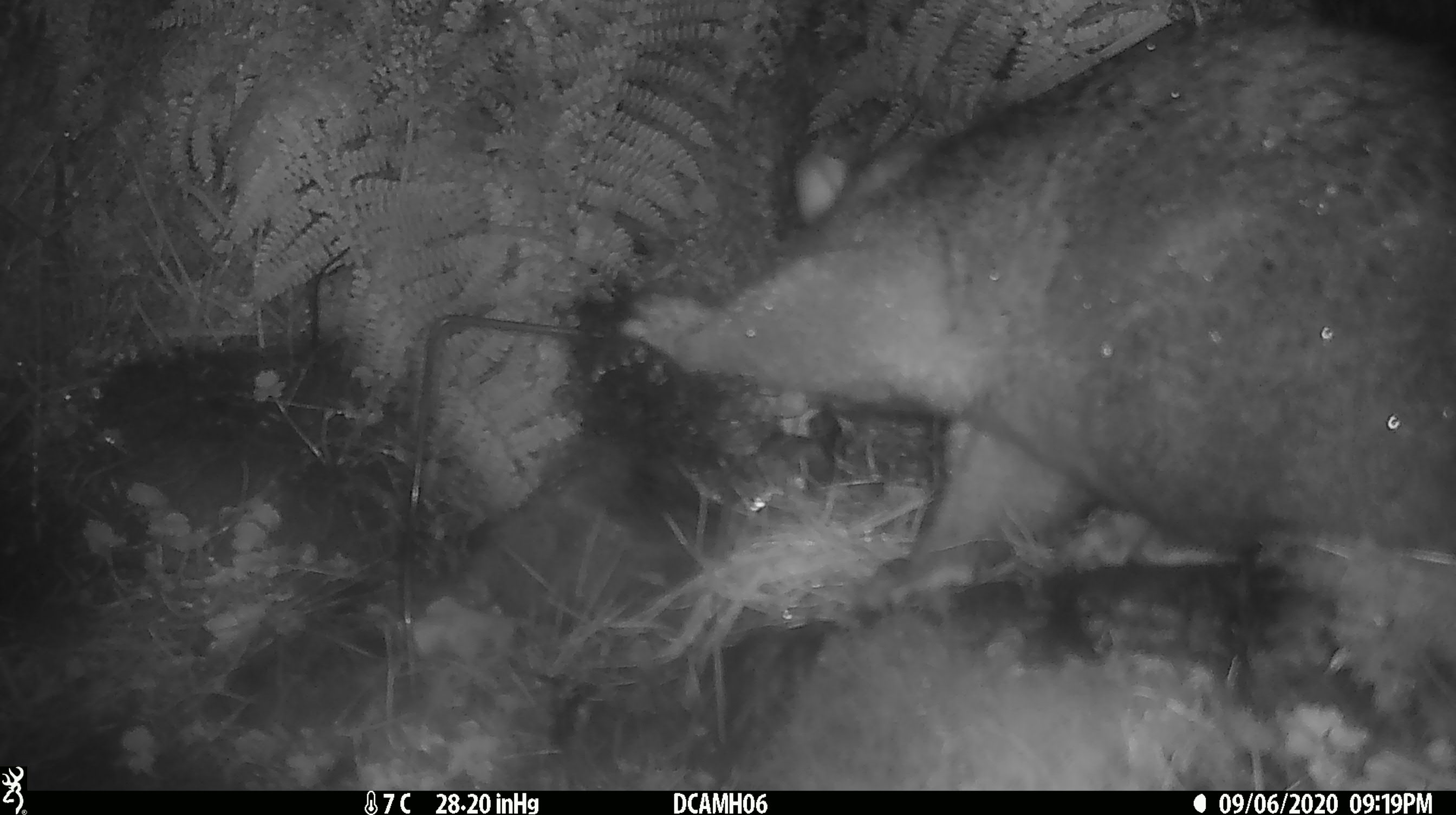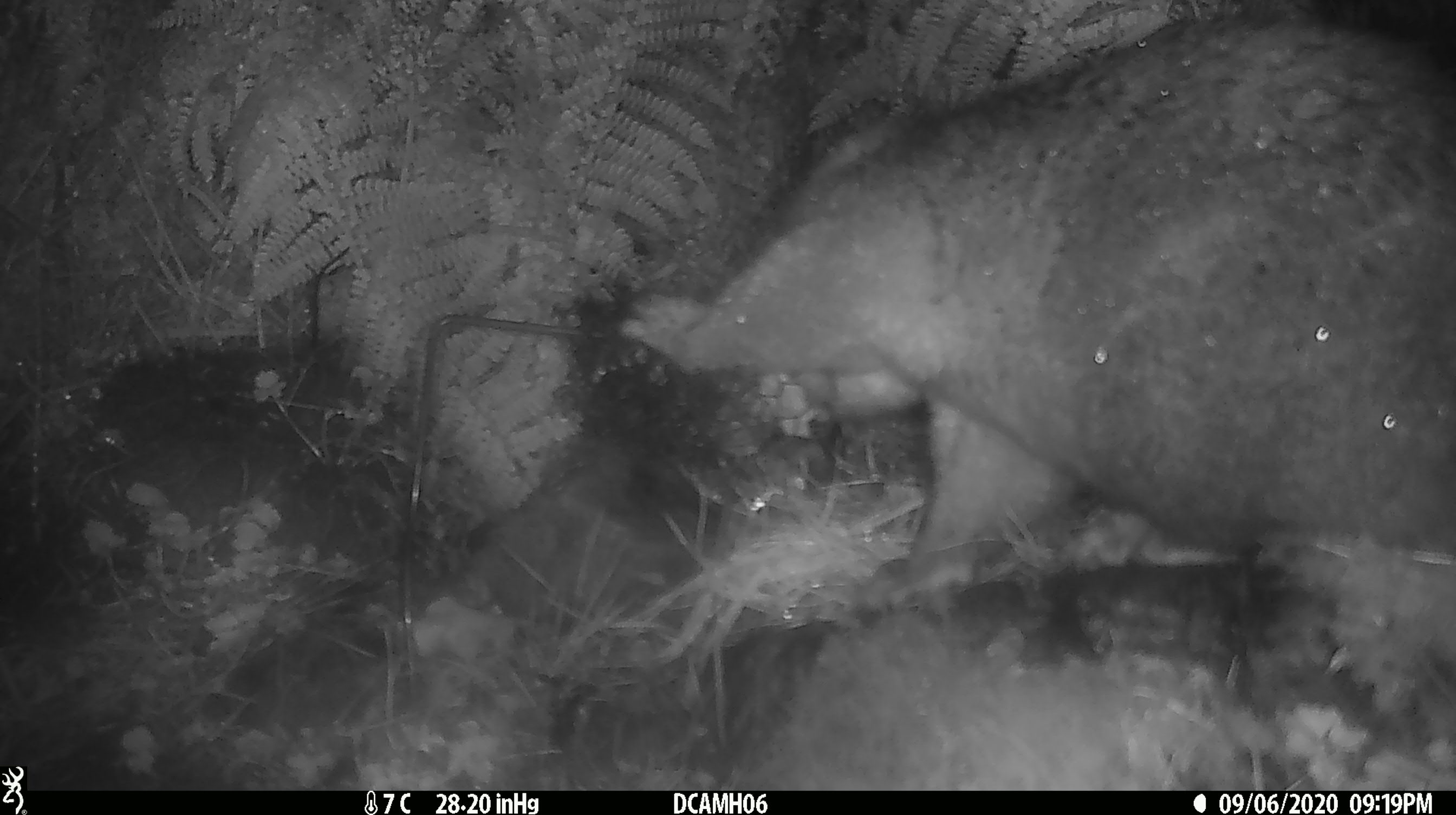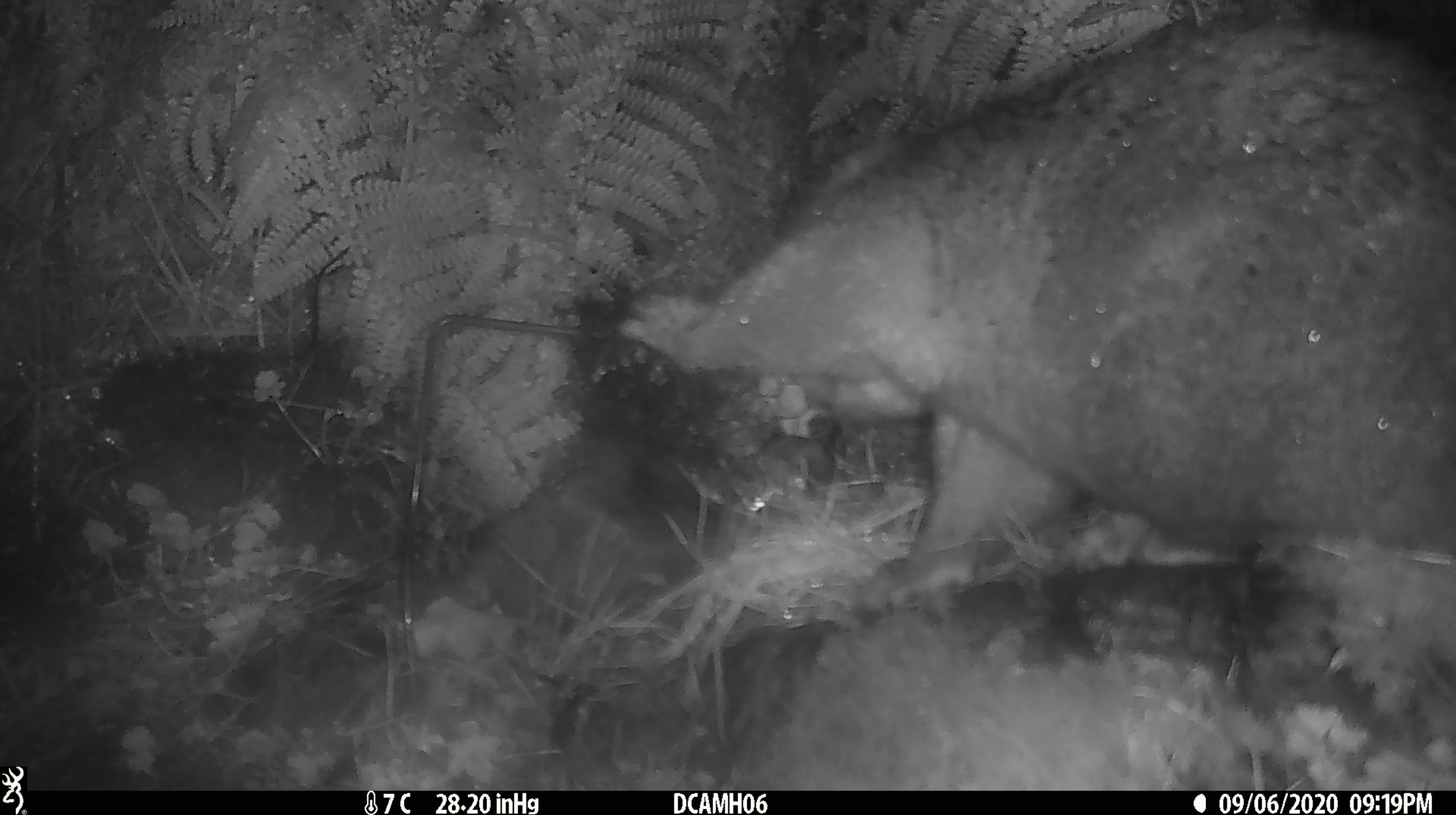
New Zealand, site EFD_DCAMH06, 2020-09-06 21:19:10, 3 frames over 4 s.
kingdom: Animalia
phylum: Chordata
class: Mammalia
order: Diprotodontia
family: Phalangeridae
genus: Trichosurus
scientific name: Trichosurus vulpecula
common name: common brushtail possum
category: possum